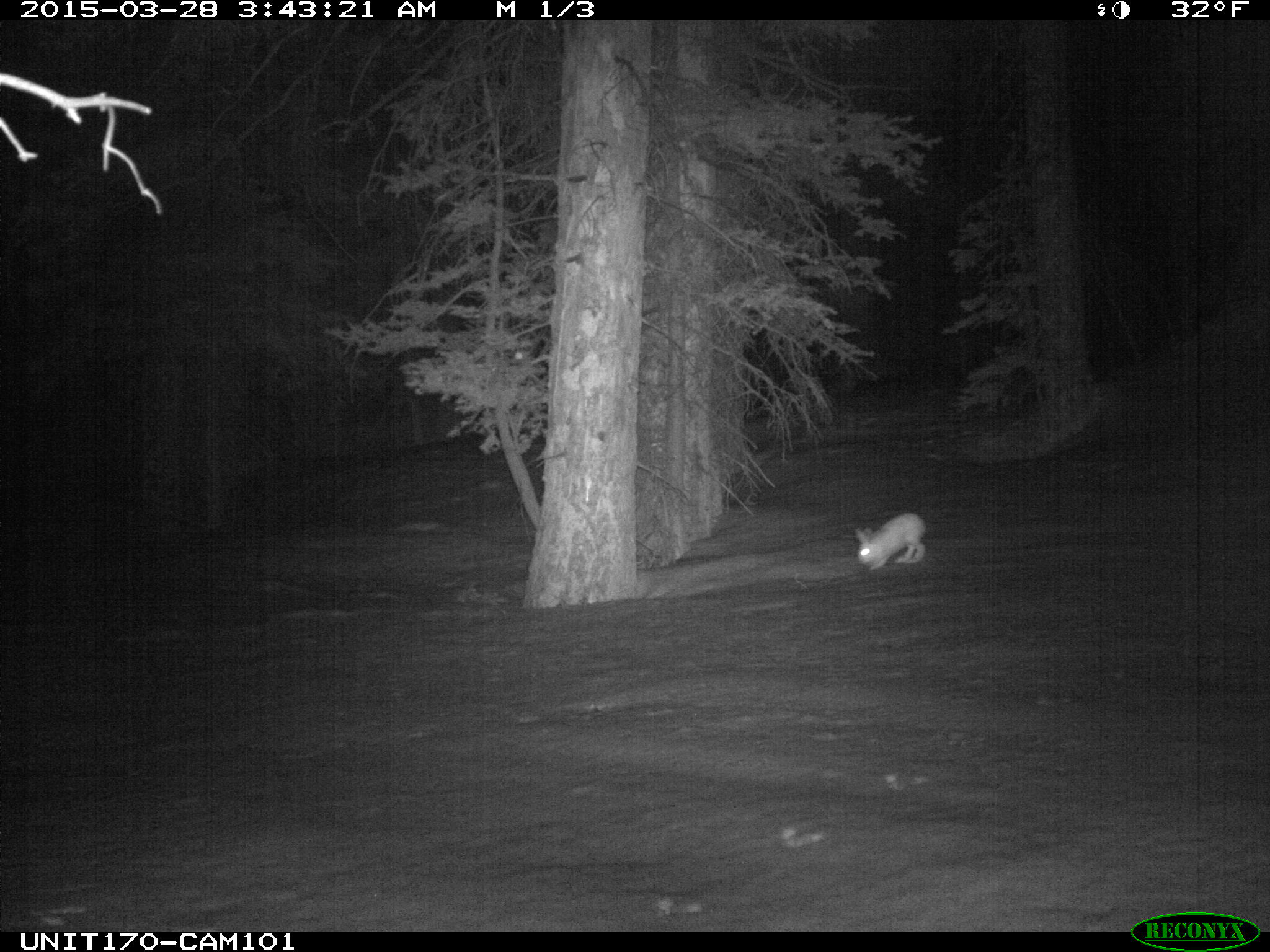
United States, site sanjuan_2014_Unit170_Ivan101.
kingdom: Animalia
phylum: Chordata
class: Mammalia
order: Lagomorpha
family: Leporidae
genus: Lepus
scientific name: Lepus americanus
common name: snowshoe hare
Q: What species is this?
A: Lepus americanus (snowshoe hare).